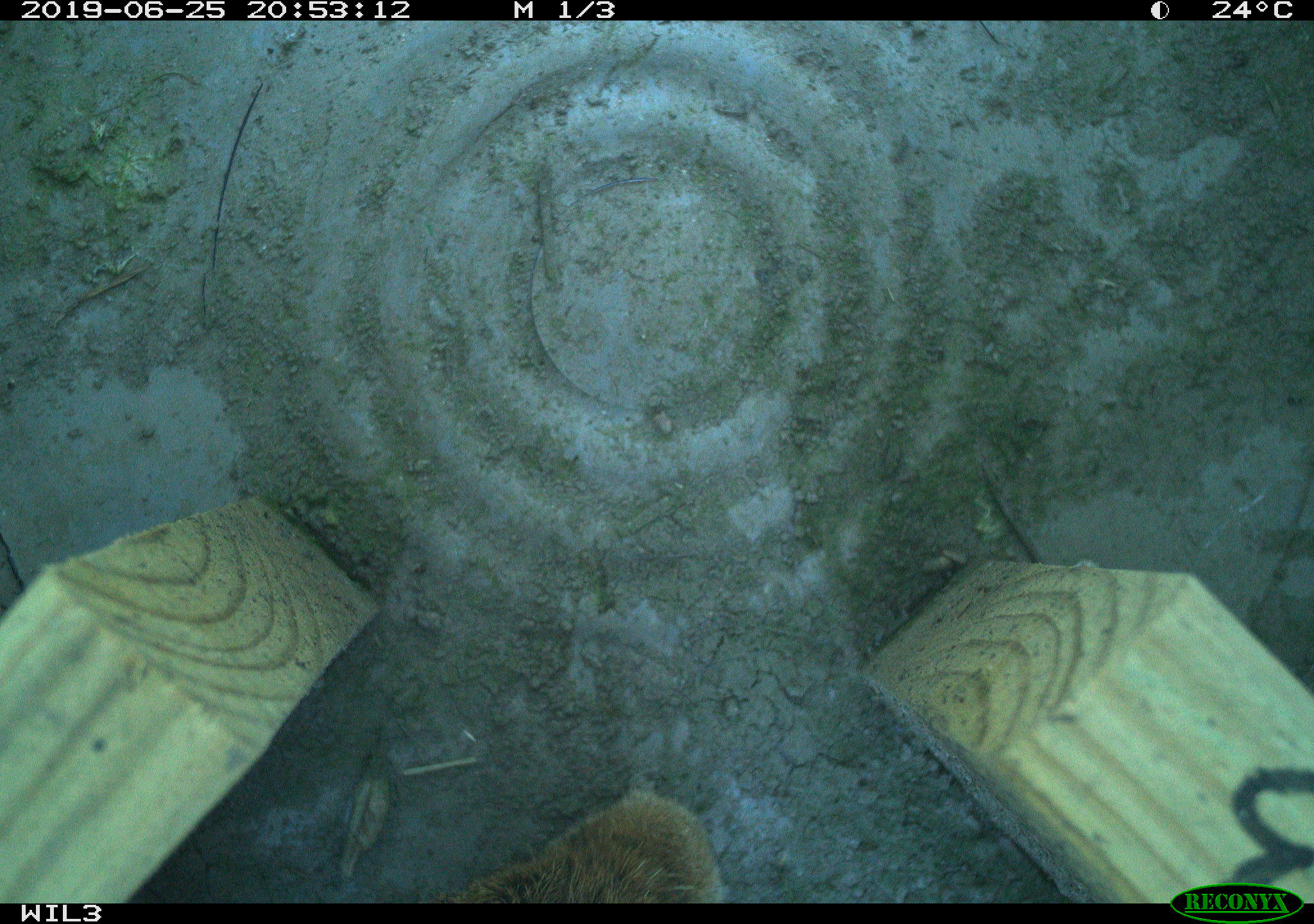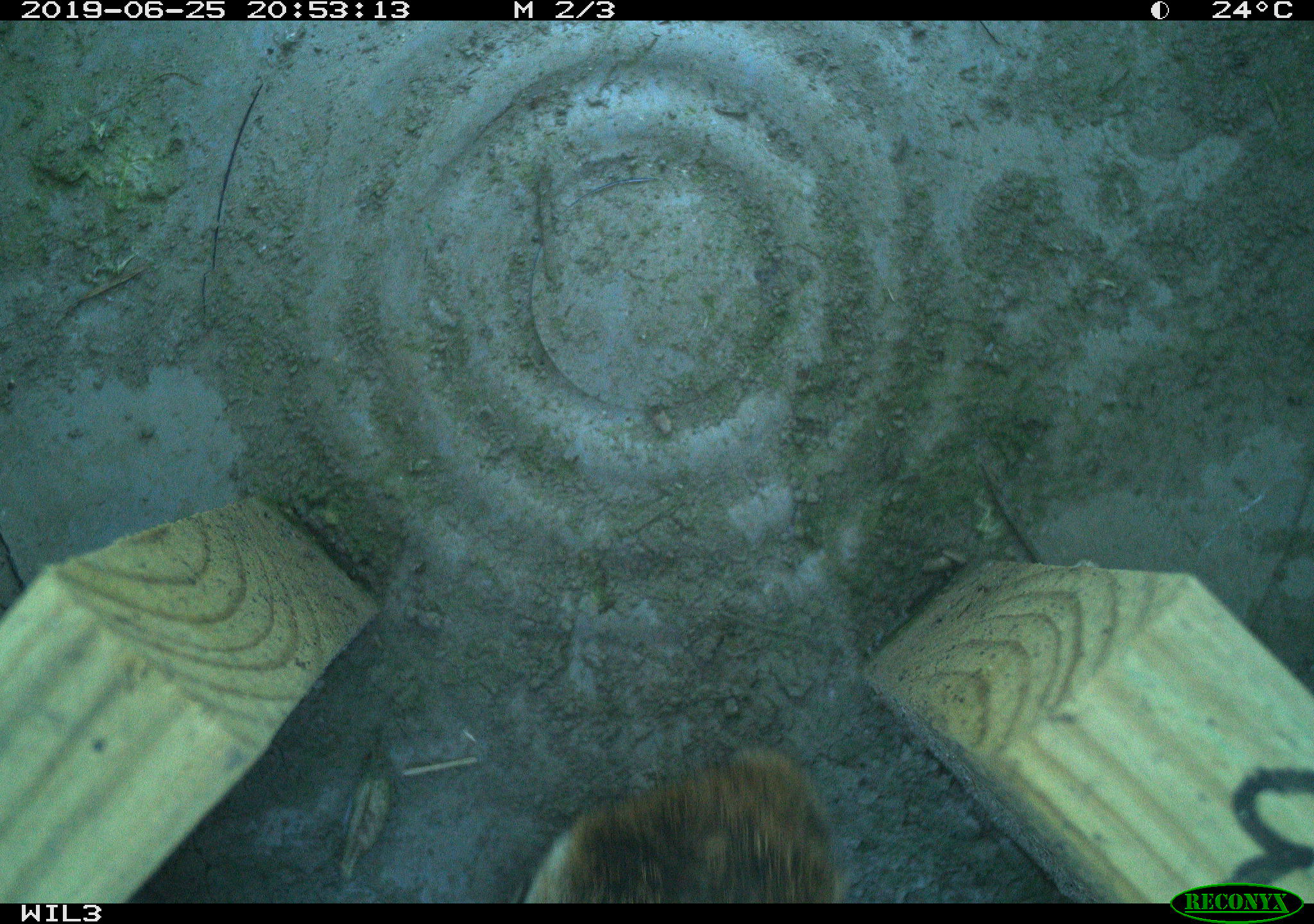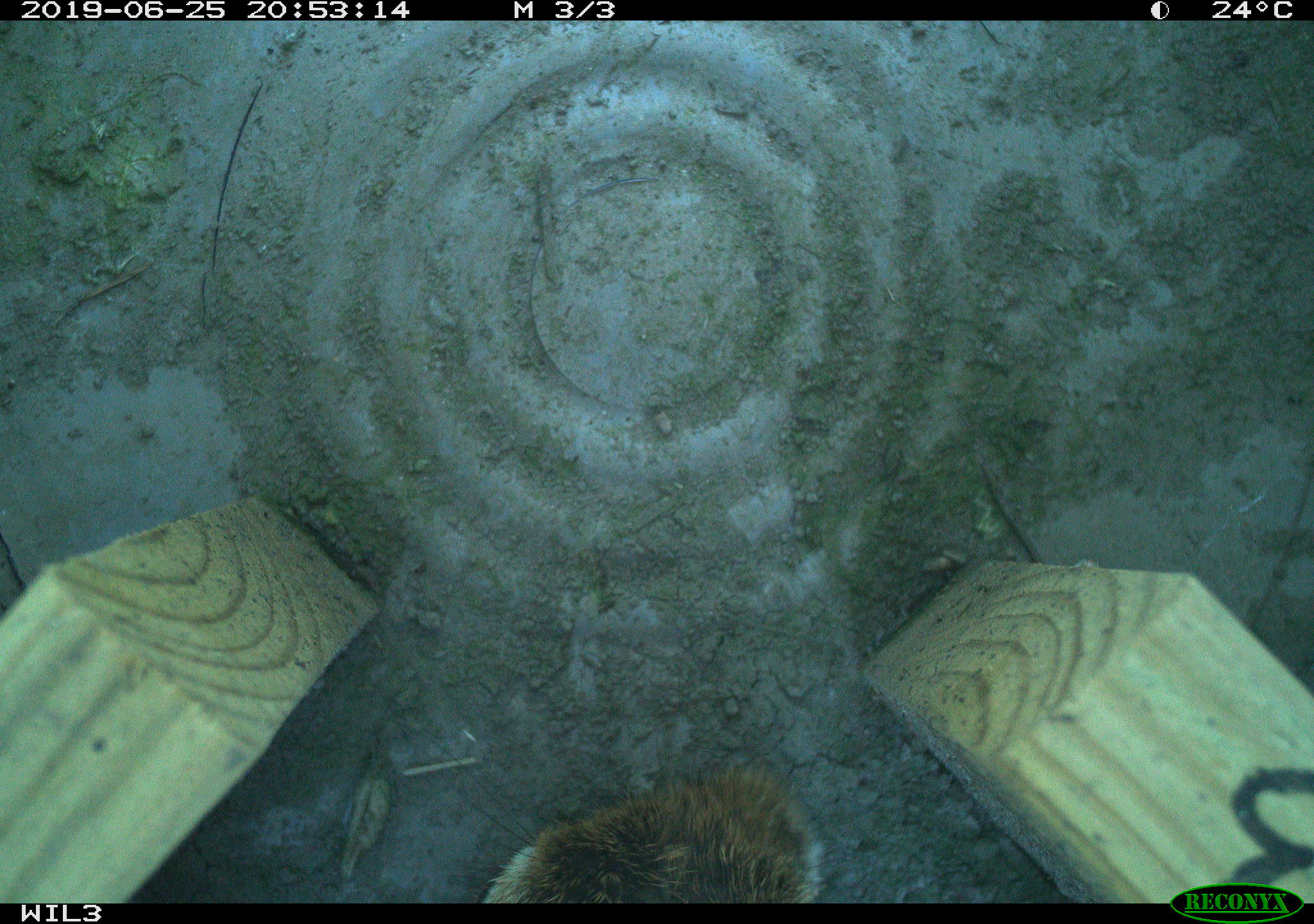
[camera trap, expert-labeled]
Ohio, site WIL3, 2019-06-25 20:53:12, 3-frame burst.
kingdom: Animalia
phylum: Chordata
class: Mammalia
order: Lagomorpha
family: Leporidae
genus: Sylvilagus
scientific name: Sylvilagus floridanus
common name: eastern cottontail